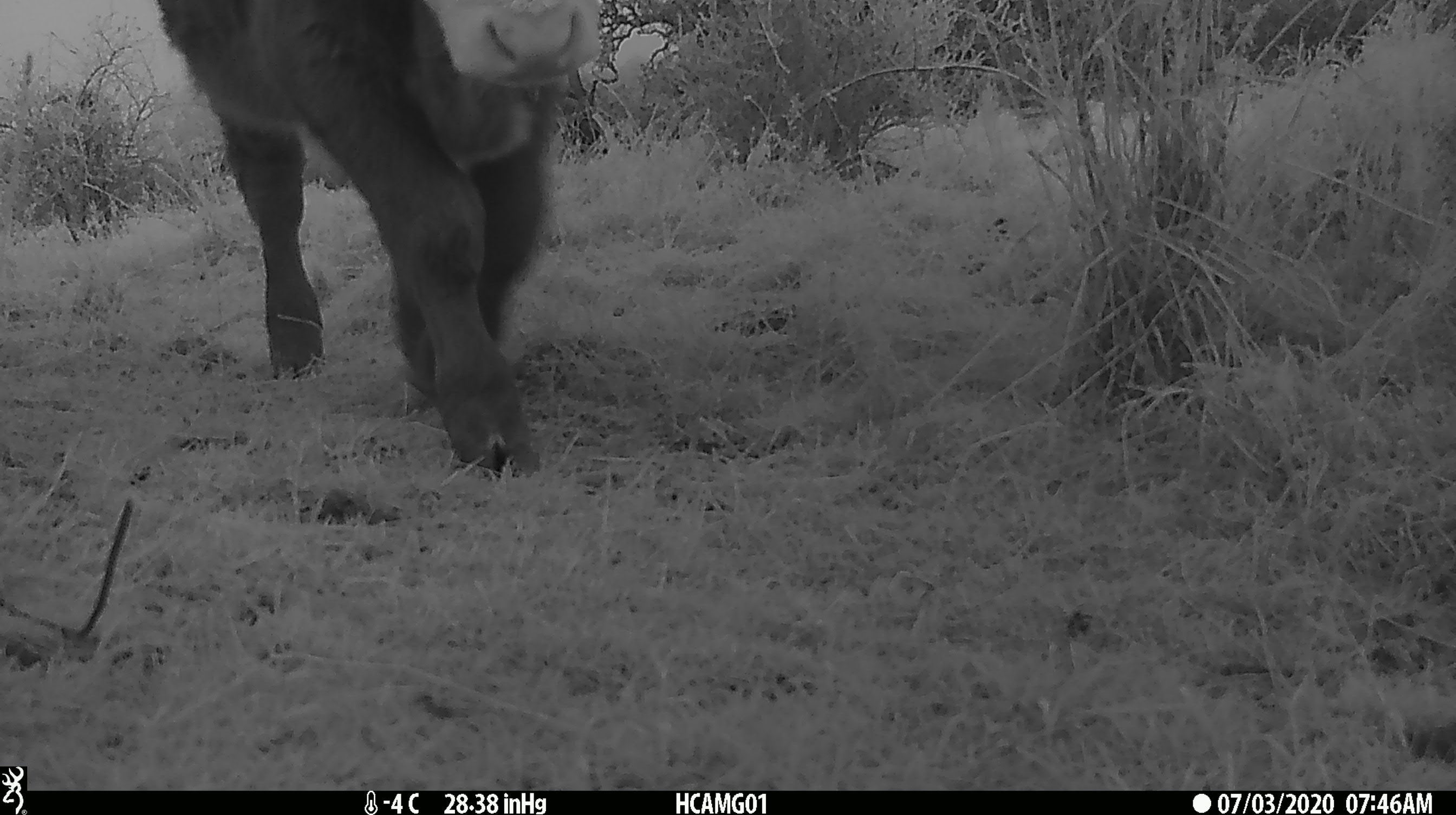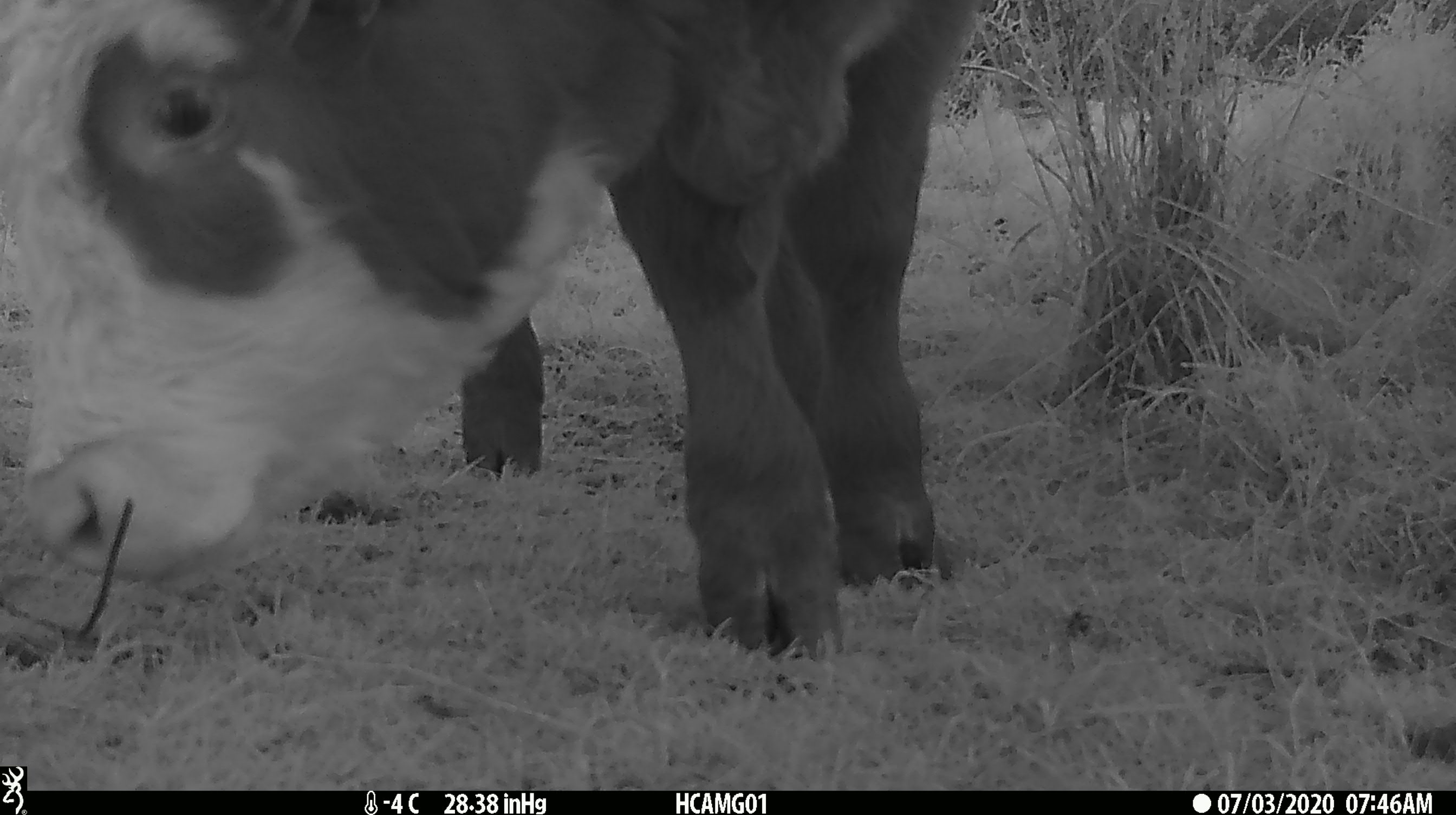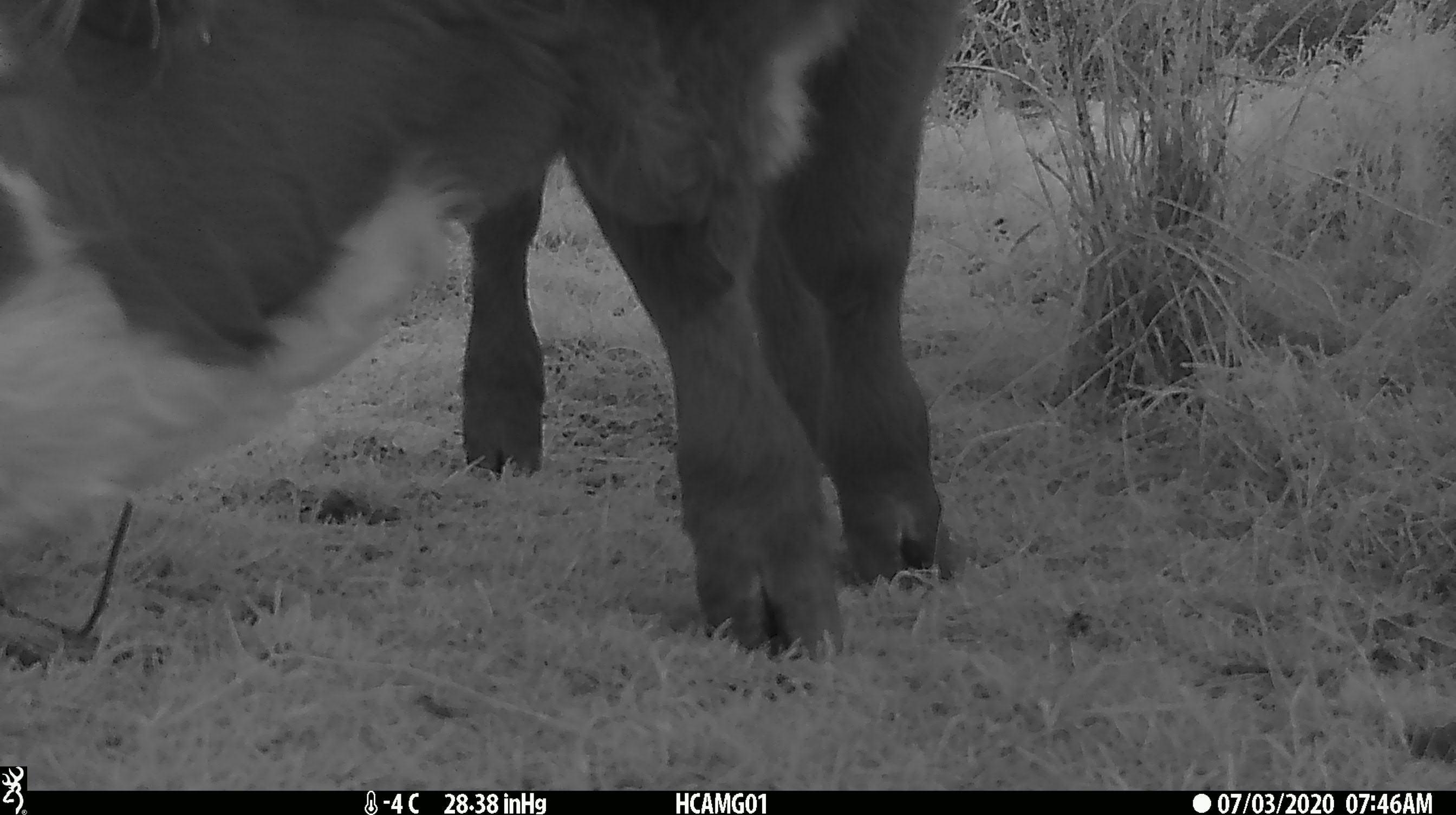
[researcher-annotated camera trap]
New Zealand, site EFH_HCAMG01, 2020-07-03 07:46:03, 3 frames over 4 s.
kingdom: Animalia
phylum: Chordata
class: Mammalia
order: Artiodactyla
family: Bovidae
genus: Bos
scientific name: Bos taurus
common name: domestic cow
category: cow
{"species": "cow (domestic cow) (Bos taurus)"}